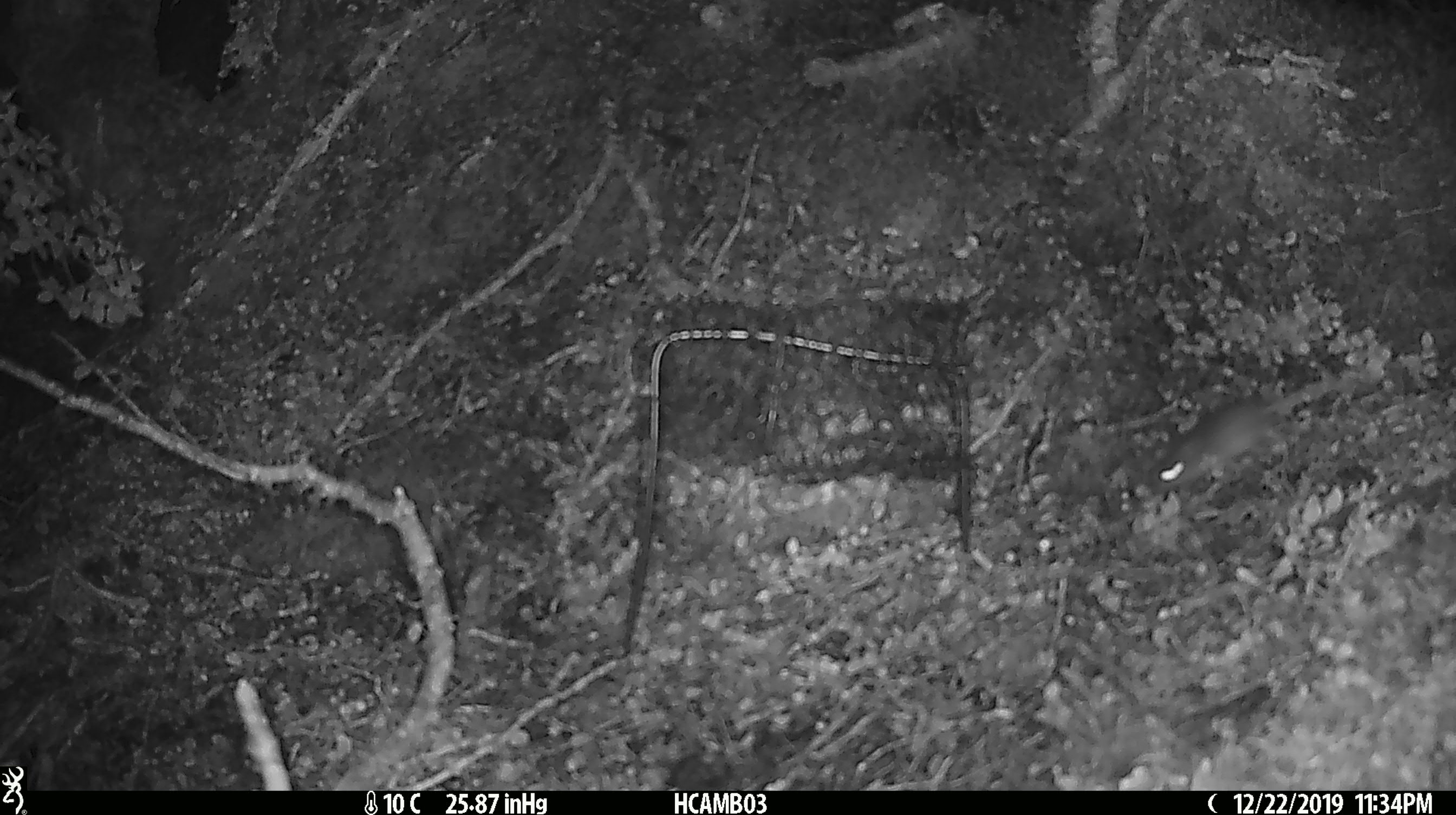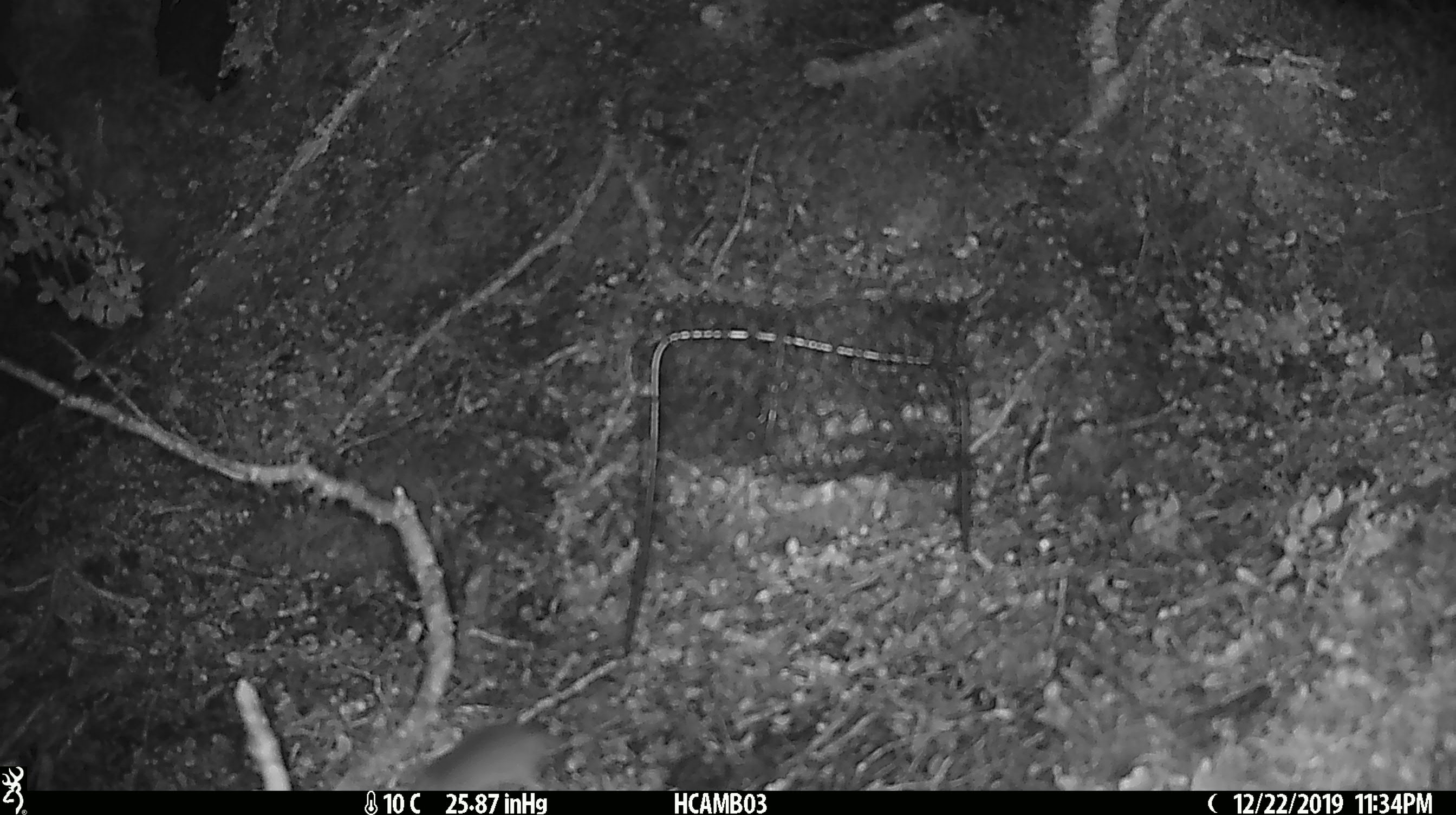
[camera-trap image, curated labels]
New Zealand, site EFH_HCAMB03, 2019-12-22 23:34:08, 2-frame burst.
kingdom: Animalia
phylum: Chordata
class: Mammalia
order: Rodentia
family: Muridae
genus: Mus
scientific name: Mus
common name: mouse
Mouse (Mus).